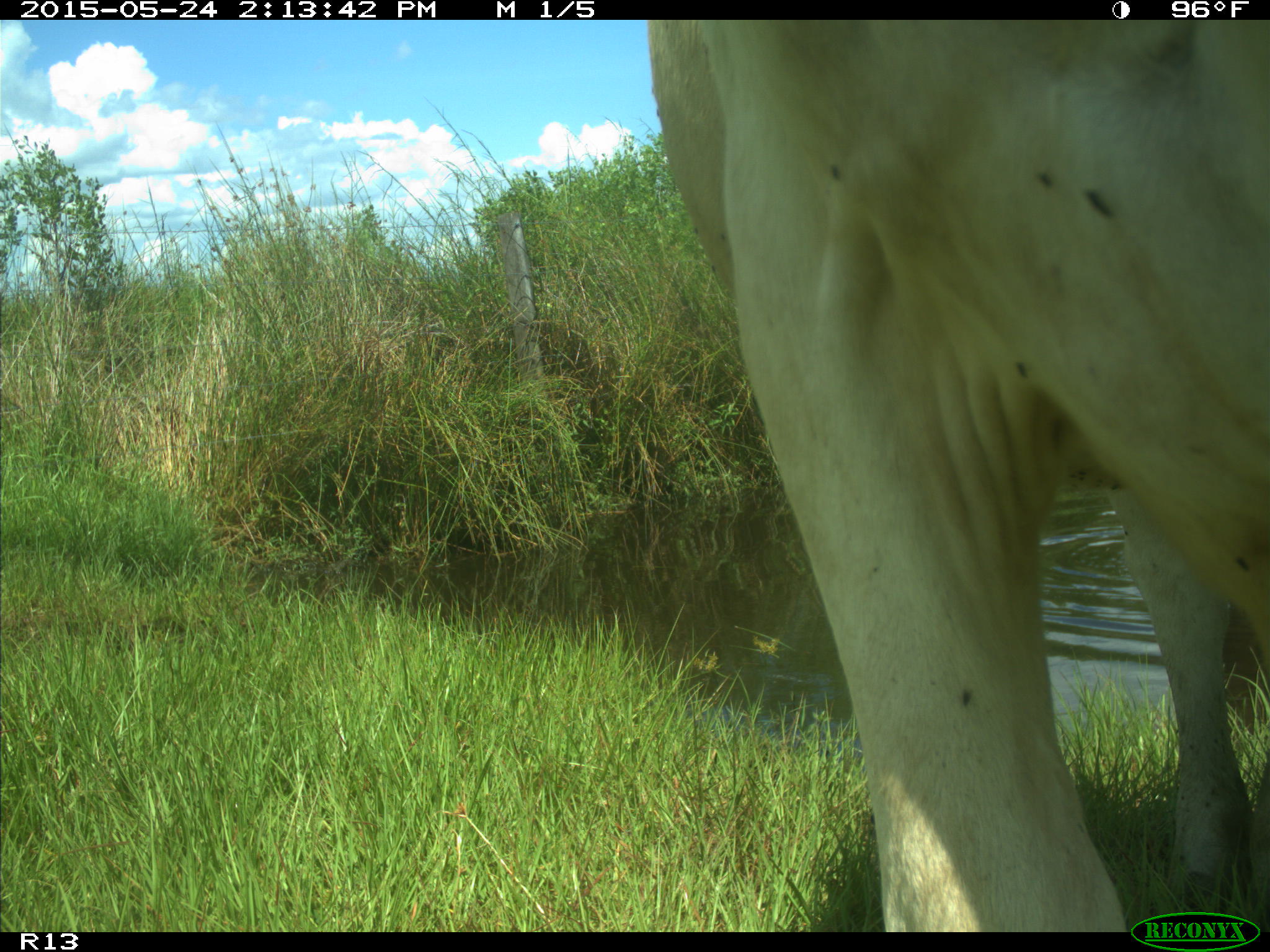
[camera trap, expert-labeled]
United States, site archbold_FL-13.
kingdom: Animalia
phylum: Chordata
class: Mammalia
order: Artiodactyla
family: Bovidae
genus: Bos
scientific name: Bos taurus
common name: domestic cow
Bos taurus (domestic cow).